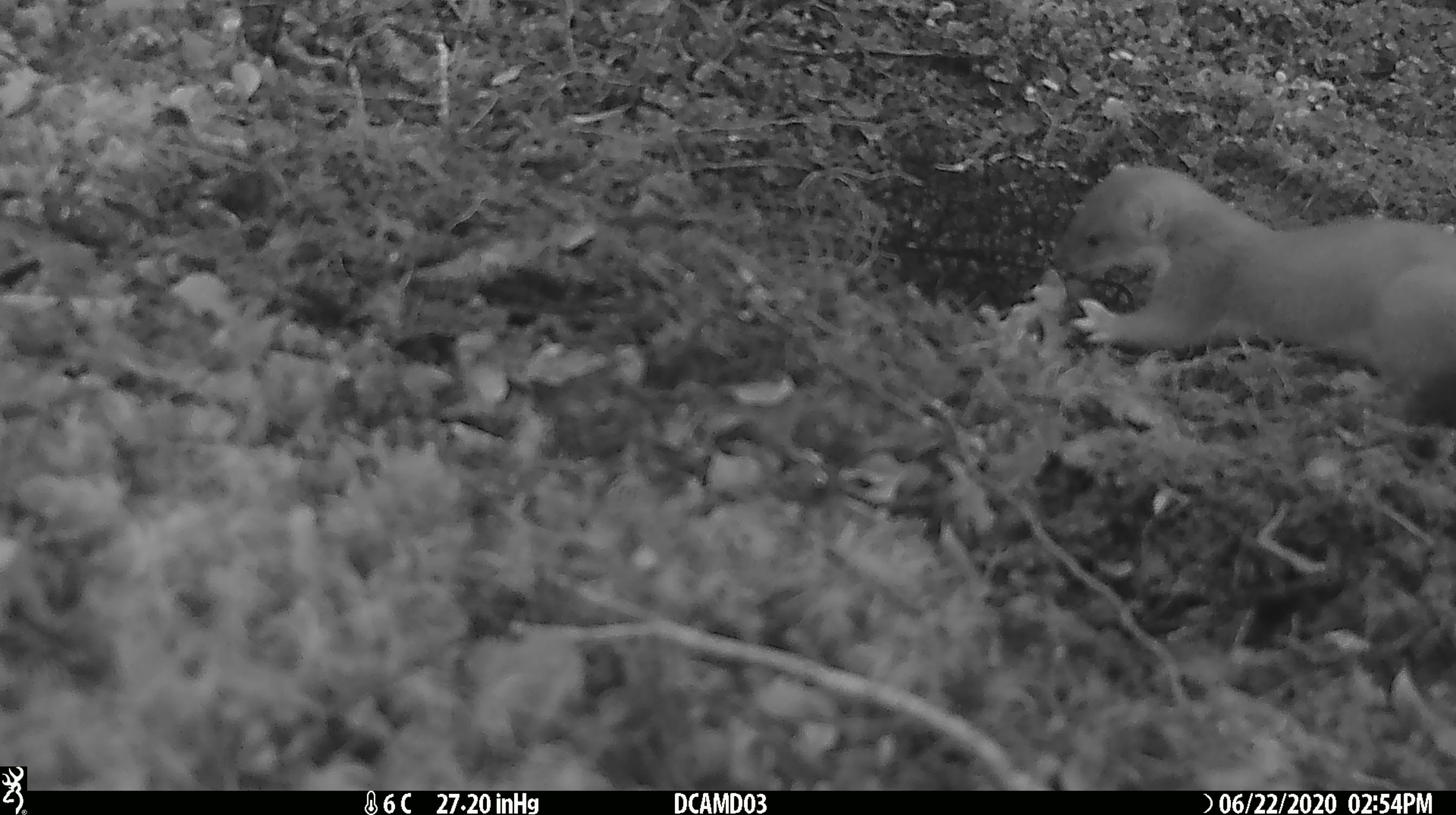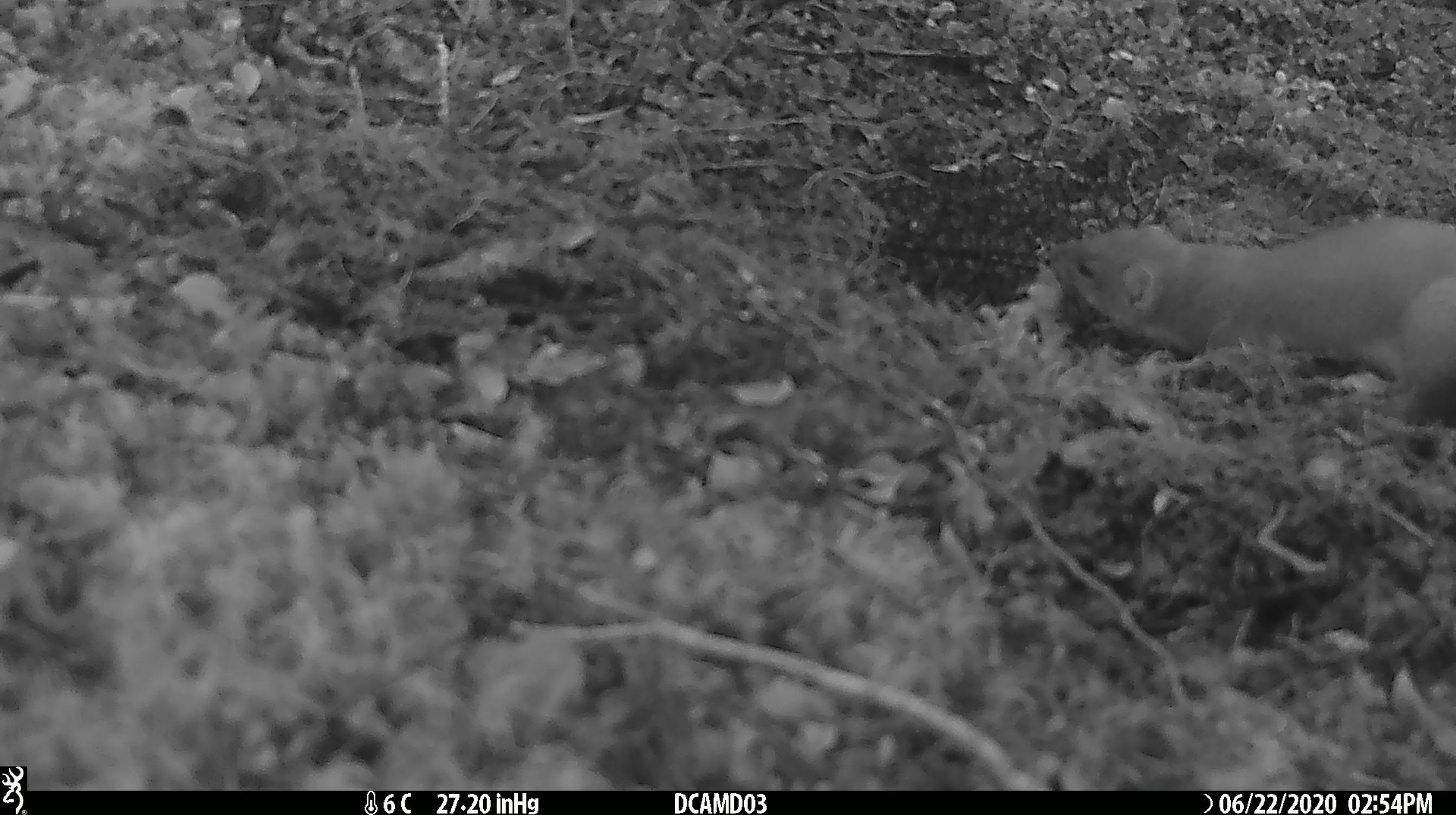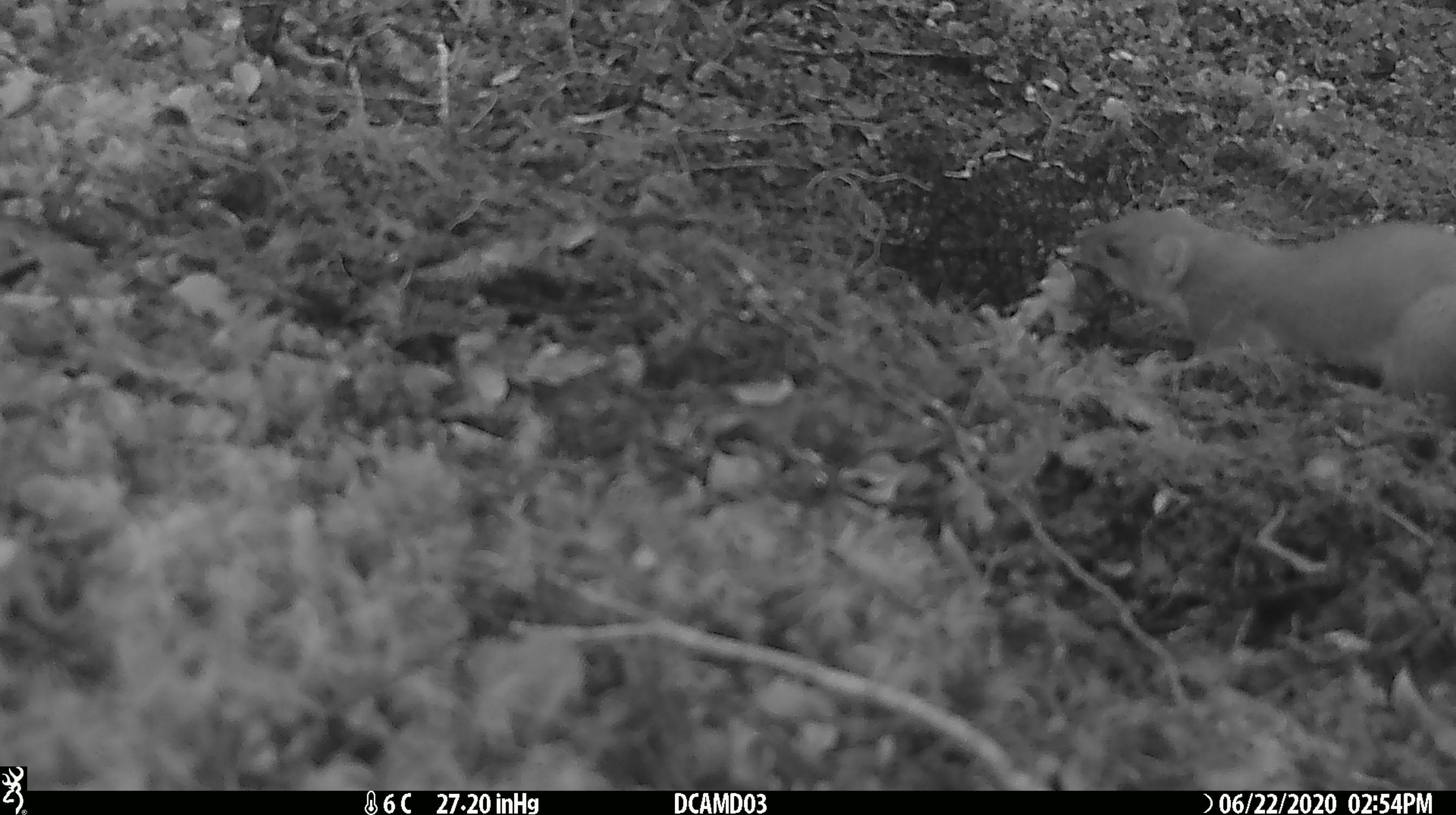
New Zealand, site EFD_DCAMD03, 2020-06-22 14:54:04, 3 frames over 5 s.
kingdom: Animalia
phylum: Chordata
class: Mammalia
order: Carnivora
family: Mustelidae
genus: Mustela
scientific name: Mustela erminea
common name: stoat